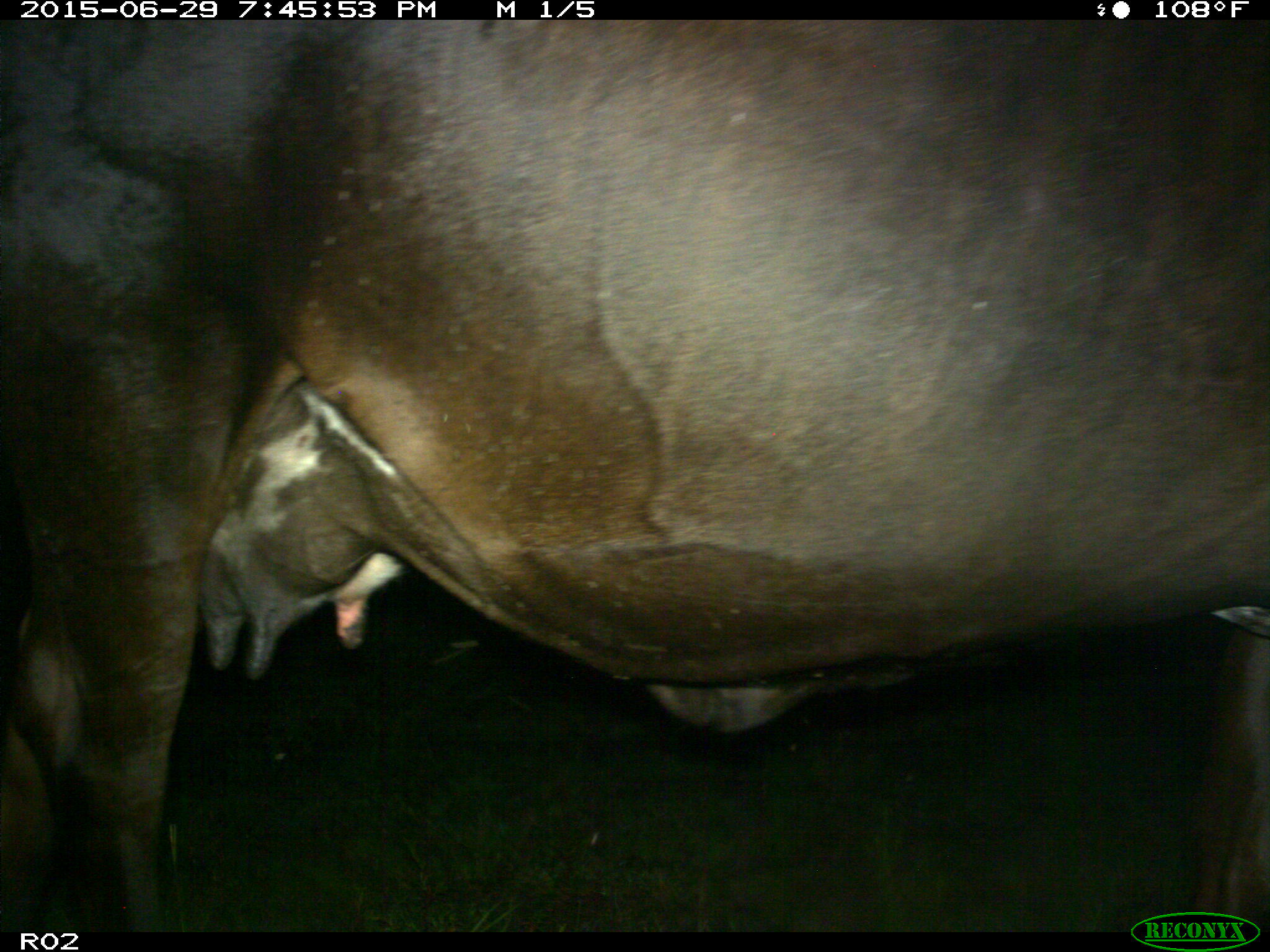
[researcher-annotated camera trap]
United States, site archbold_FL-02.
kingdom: Animalia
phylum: Chordata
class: Mammalia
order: Artiodactyla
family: Bovidae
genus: Bos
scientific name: Bos taurus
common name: domestic cow